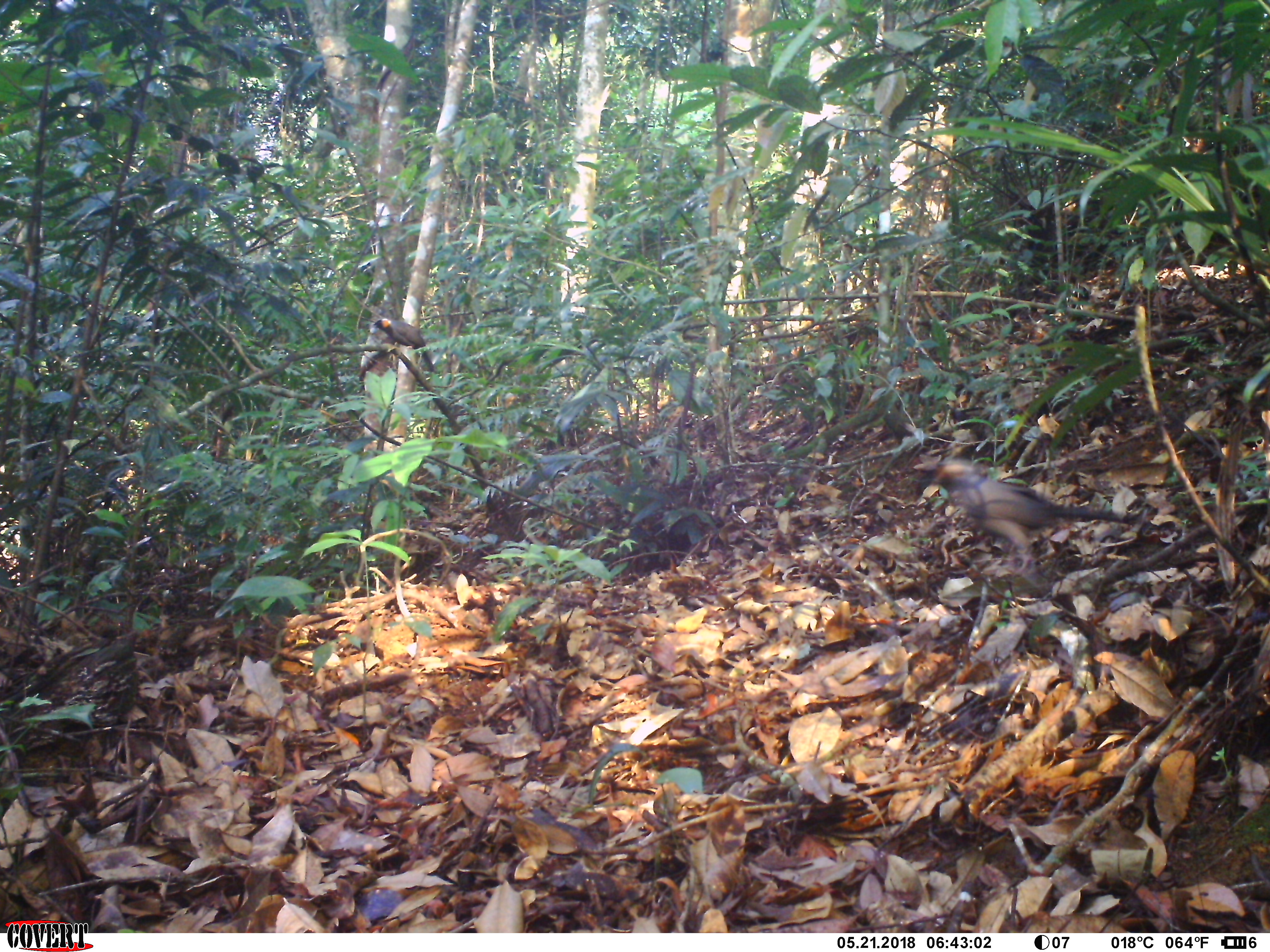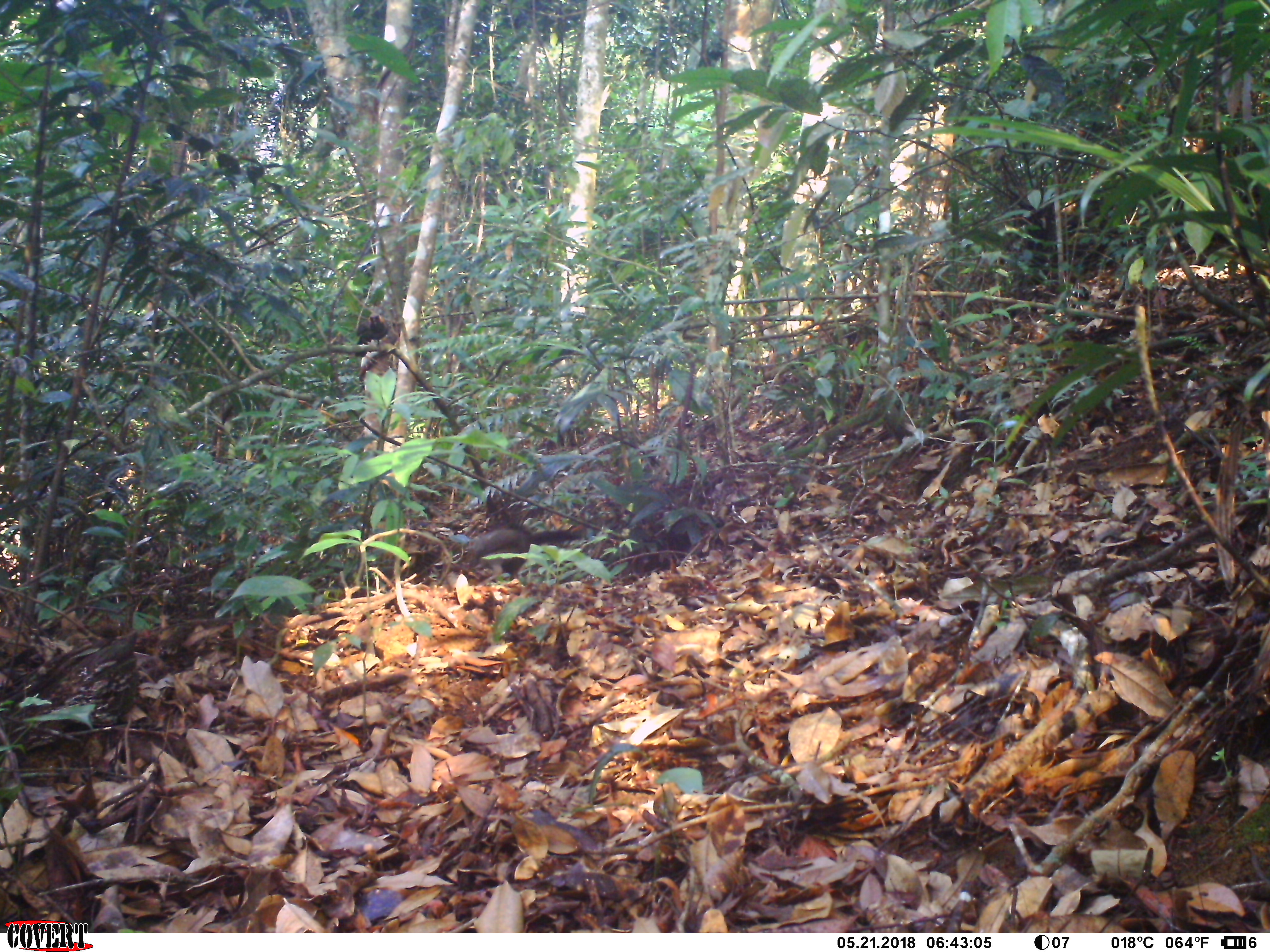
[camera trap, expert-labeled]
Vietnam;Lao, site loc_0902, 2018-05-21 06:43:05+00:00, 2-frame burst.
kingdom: Animalia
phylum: Chordata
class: Aves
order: Passeriformes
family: Leiothrichidae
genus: Garrulax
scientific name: Garrulax castanotis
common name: rufous-cheeked laughingthrush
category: rufous cheeked laughingthrush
Rufous cheeked laughingthrush (rufous-cheeked laughingthrush) (Garrulax castanotis). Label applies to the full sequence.